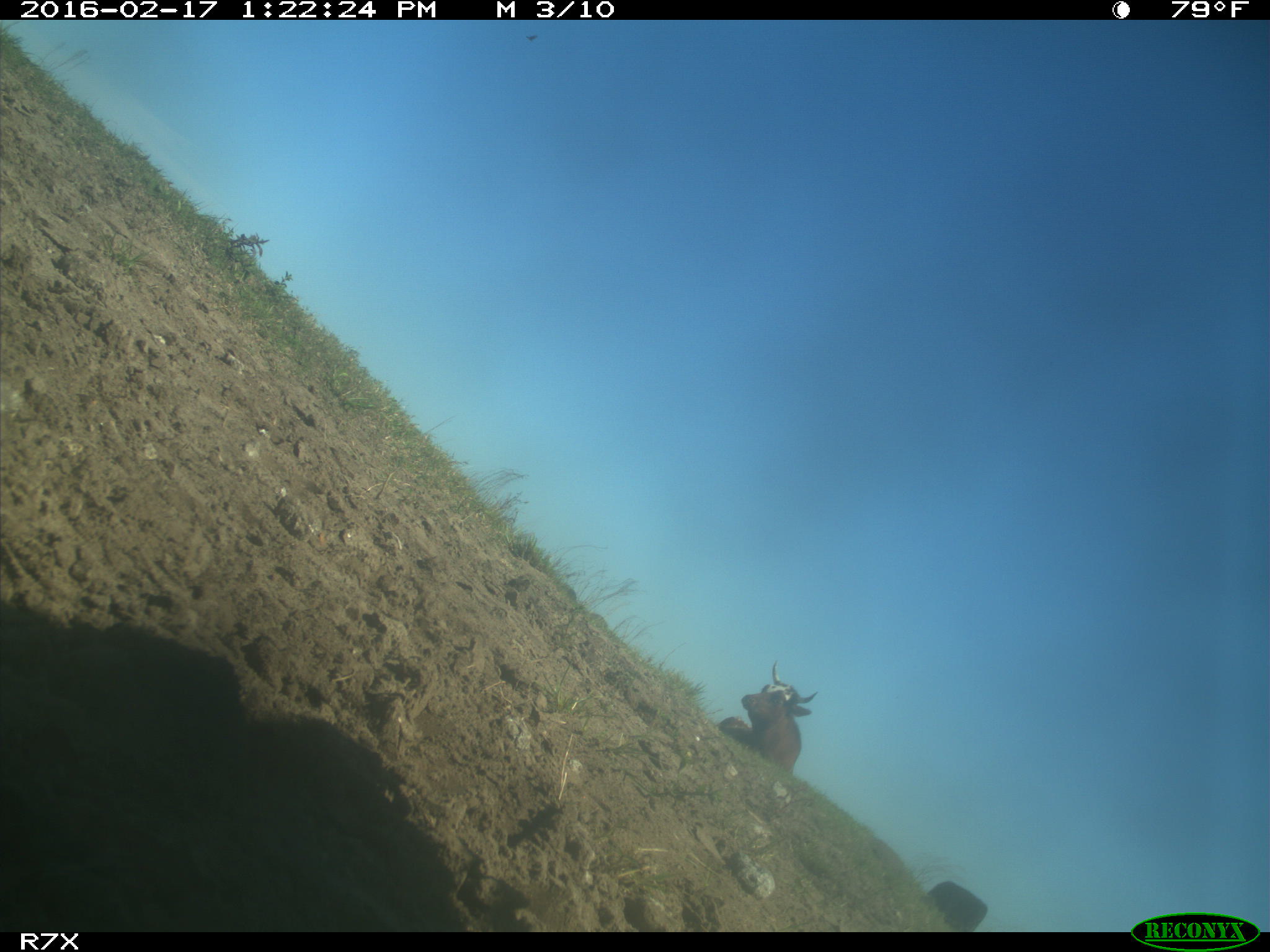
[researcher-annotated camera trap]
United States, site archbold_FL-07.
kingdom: Animalia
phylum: Chordata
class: Mammalia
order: Artiodactyla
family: Bovidae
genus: Bos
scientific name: Bos taurus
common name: domestic cow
Bos taurus (domestic cow).